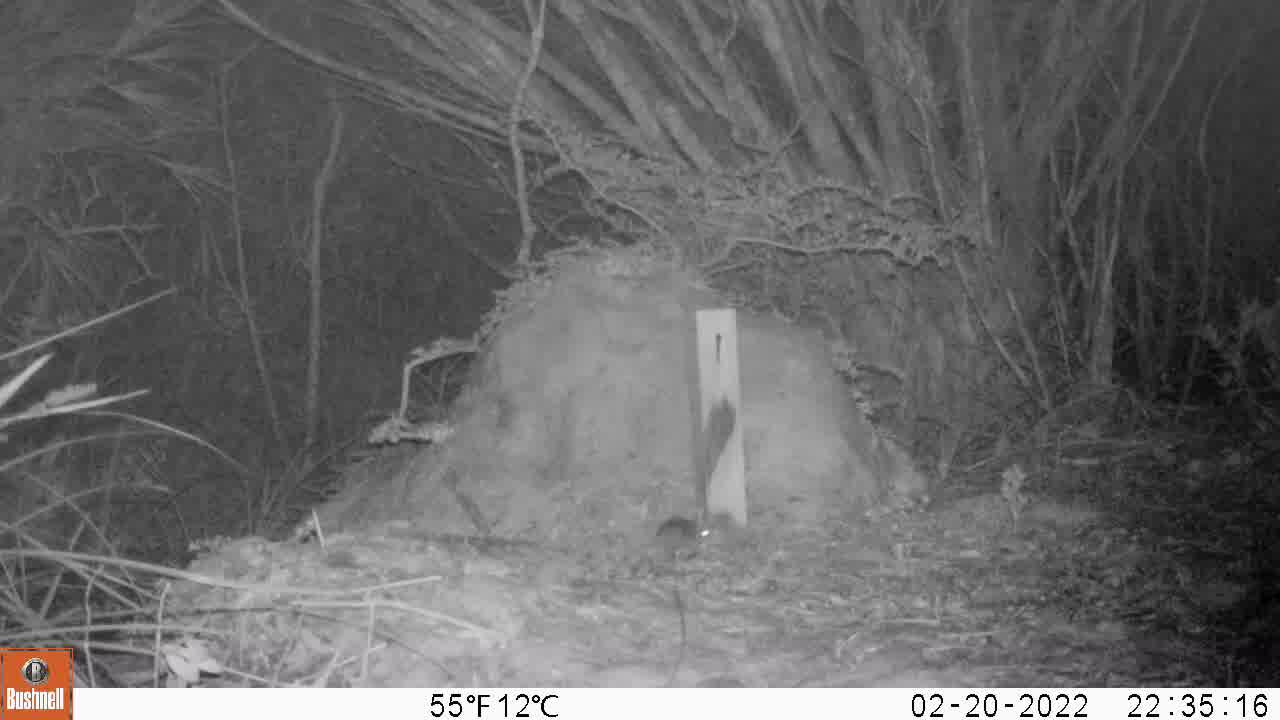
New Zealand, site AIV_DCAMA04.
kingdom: Animalia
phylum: Chordata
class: Mammalia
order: Rodentia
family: Muridae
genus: Mus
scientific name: Mus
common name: mouse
Mouse (Mus).